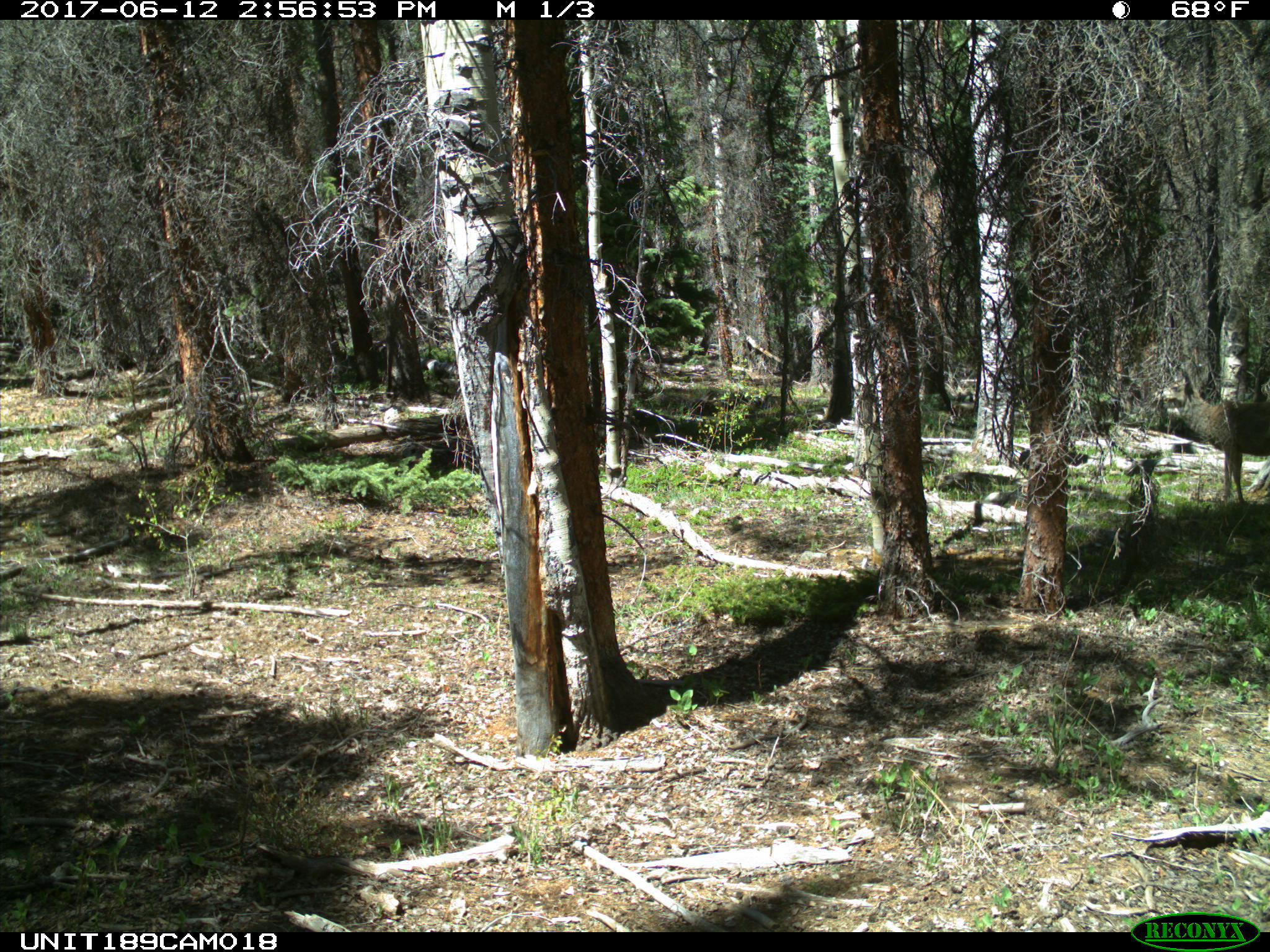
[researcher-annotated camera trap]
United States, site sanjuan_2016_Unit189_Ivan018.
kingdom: Animalia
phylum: Chordata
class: Mammalia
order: Artiodactyla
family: Cervidae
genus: Odocoileus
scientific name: Odocoileus hemionus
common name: mule deer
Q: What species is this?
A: Odocoileus hemionus (mule deer).